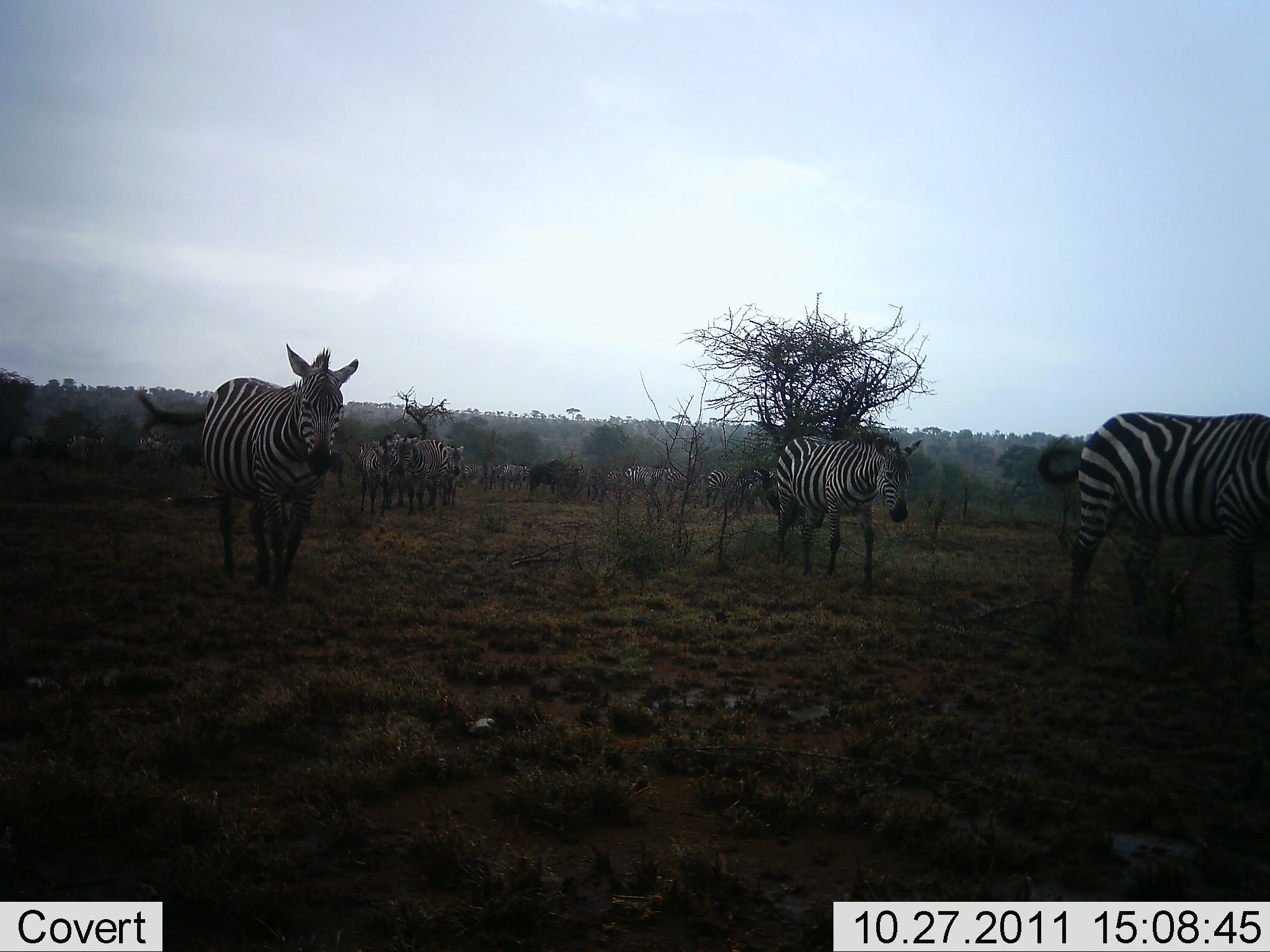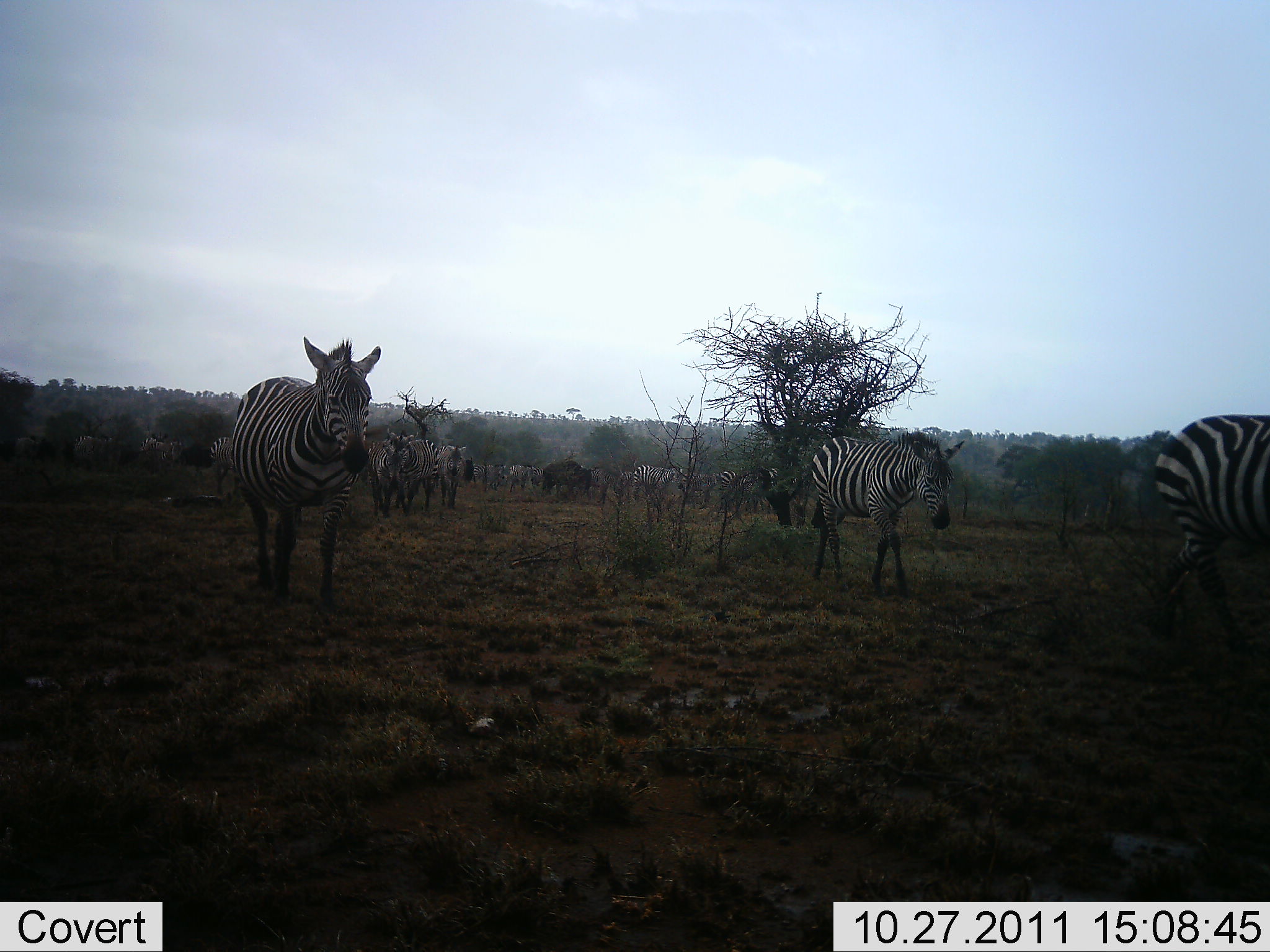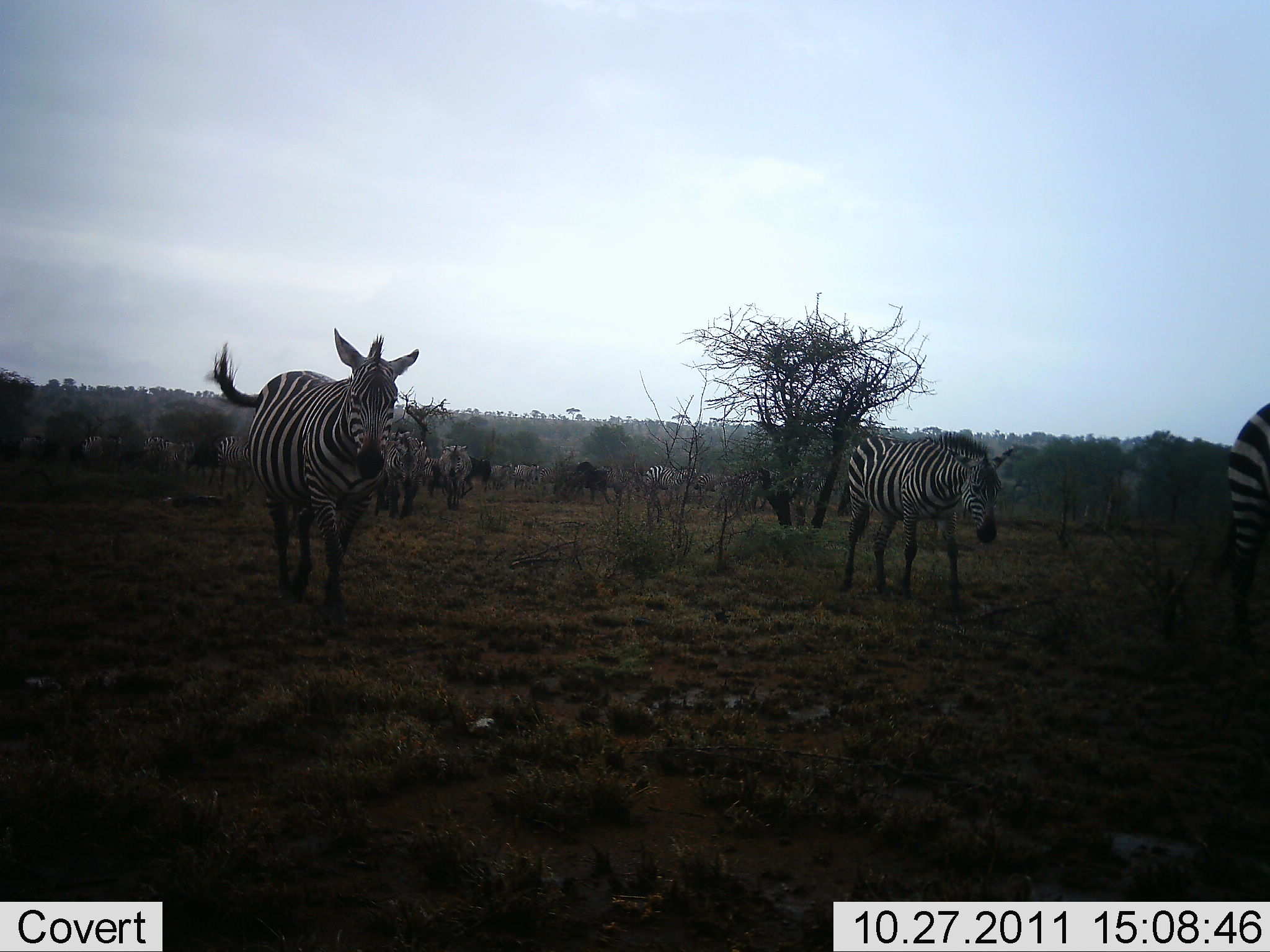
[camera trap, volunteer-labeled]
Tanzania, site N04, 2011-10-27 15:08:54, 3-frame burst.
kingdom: Animalia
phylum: Chordata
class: Mammalia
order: Perissodactyla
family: Equidae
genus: Equus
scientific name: Equus quagga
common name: plains zebra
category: zebra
Zebra (plains zebra) (Equus quagga), count 11-50. Behavior (volunteer vote fractions): standing 11%, resting 0%, moving 94%, interacting 6%. Young present (vote fraction): 0%. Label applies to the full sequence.